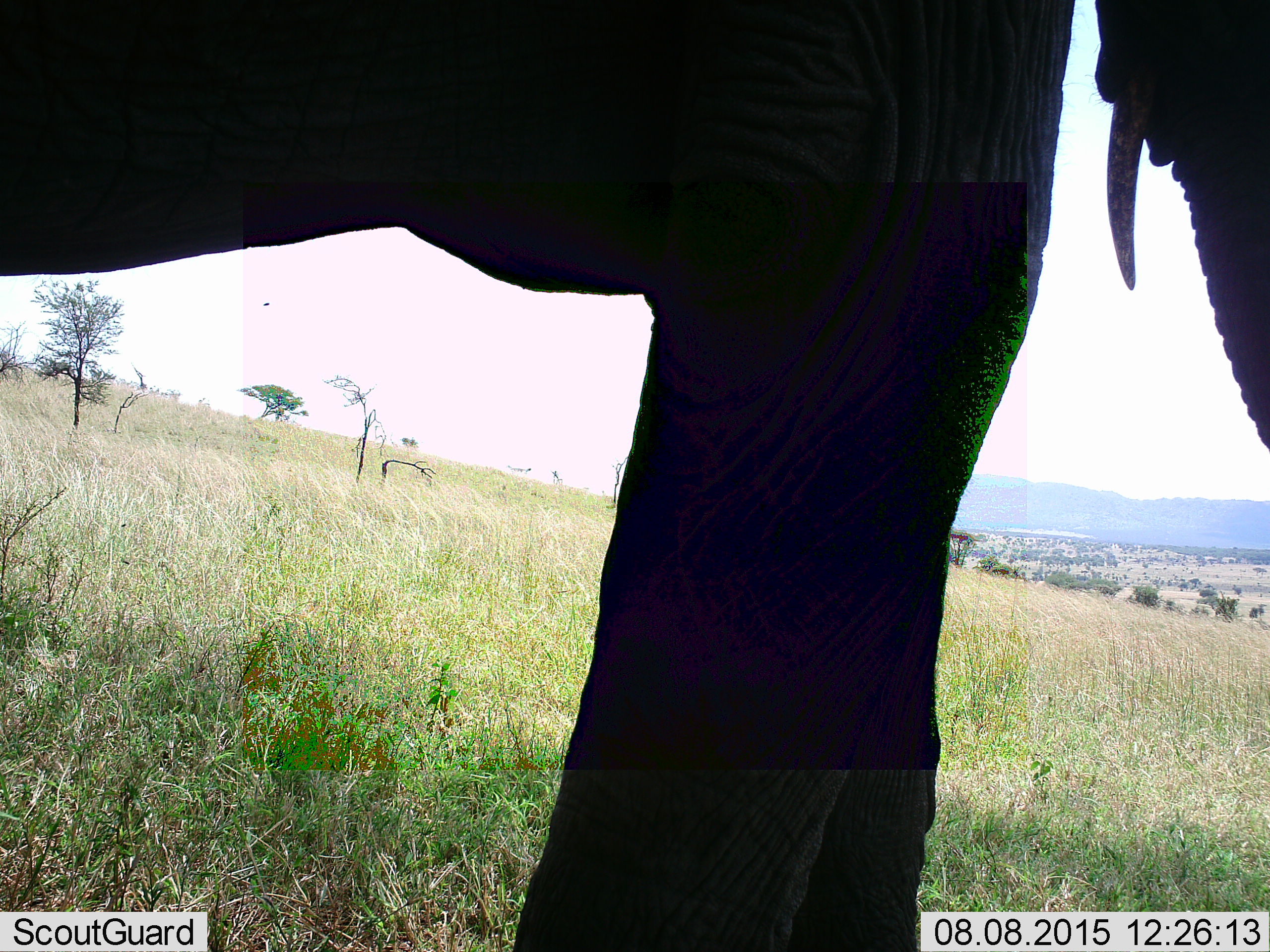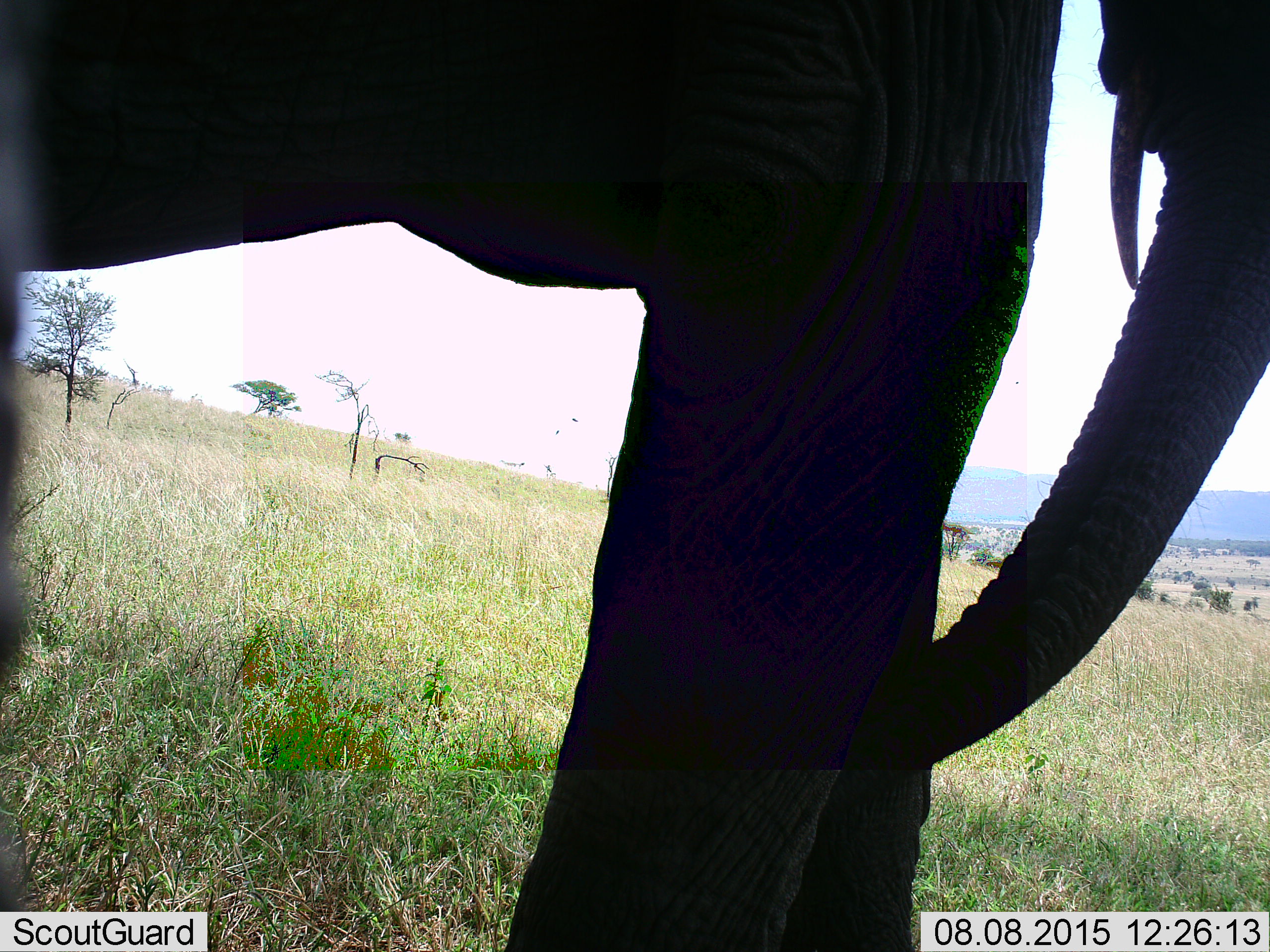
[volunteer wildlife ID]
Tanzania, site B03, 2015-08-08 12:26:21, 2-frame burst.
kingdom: Animalia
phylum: Chordata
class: Mammalia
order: Proboscidea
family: Elephantidae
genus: Loxodonta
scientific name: Loxodonta africana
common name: african bush elephant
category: elephant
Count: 1.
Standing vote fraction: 100%.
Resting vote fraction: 0%.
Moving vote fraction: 0%.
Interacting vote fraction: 6%.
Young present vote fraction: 0%.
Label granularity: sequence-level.